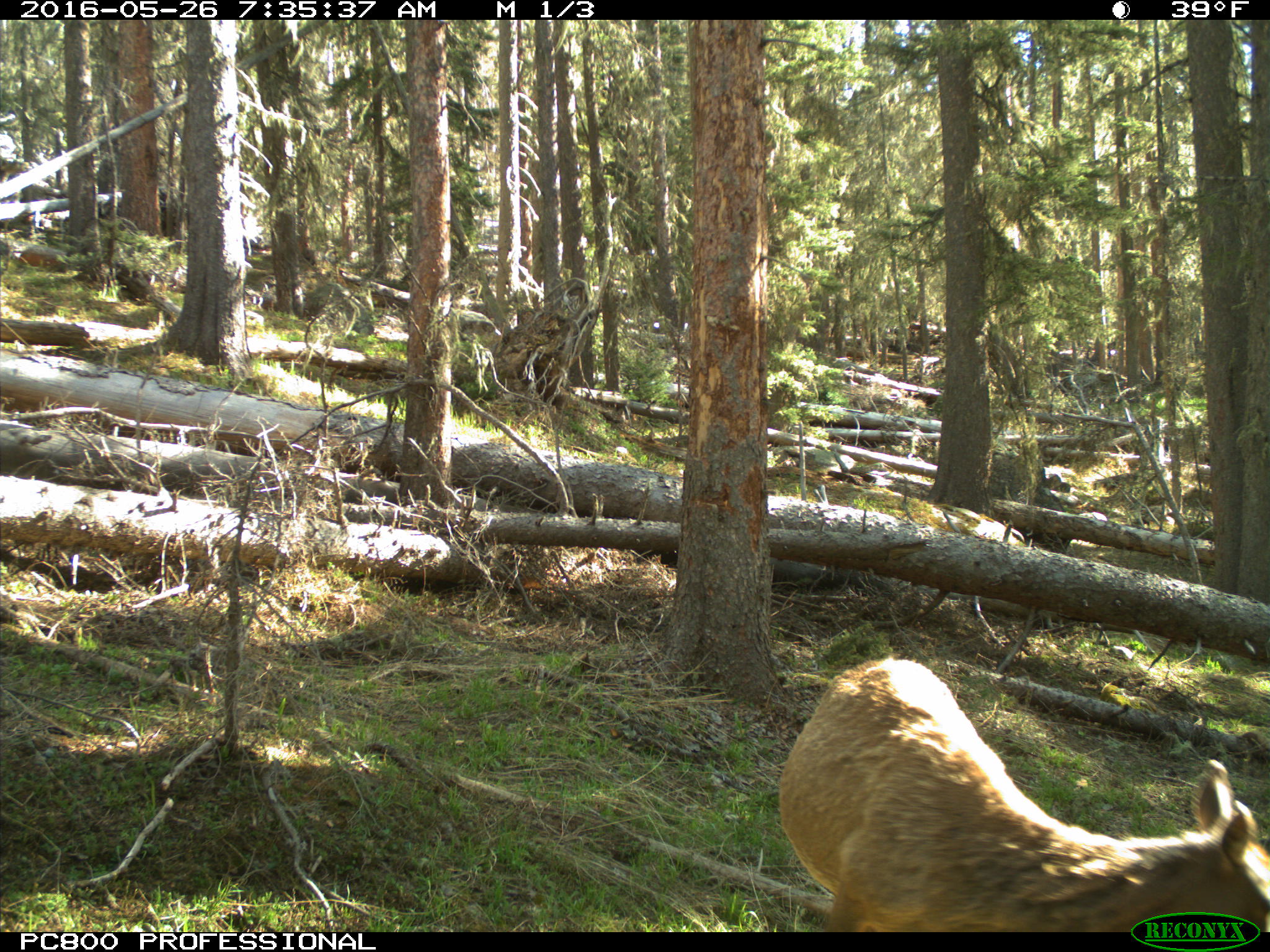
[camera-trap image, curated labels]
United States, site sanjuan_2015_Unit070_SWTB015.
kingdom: Animalia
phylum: Chordata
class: Mammalia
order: Artiodactyla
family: Cervidae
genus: Cervus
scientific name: Cervus elaphus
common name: red deer